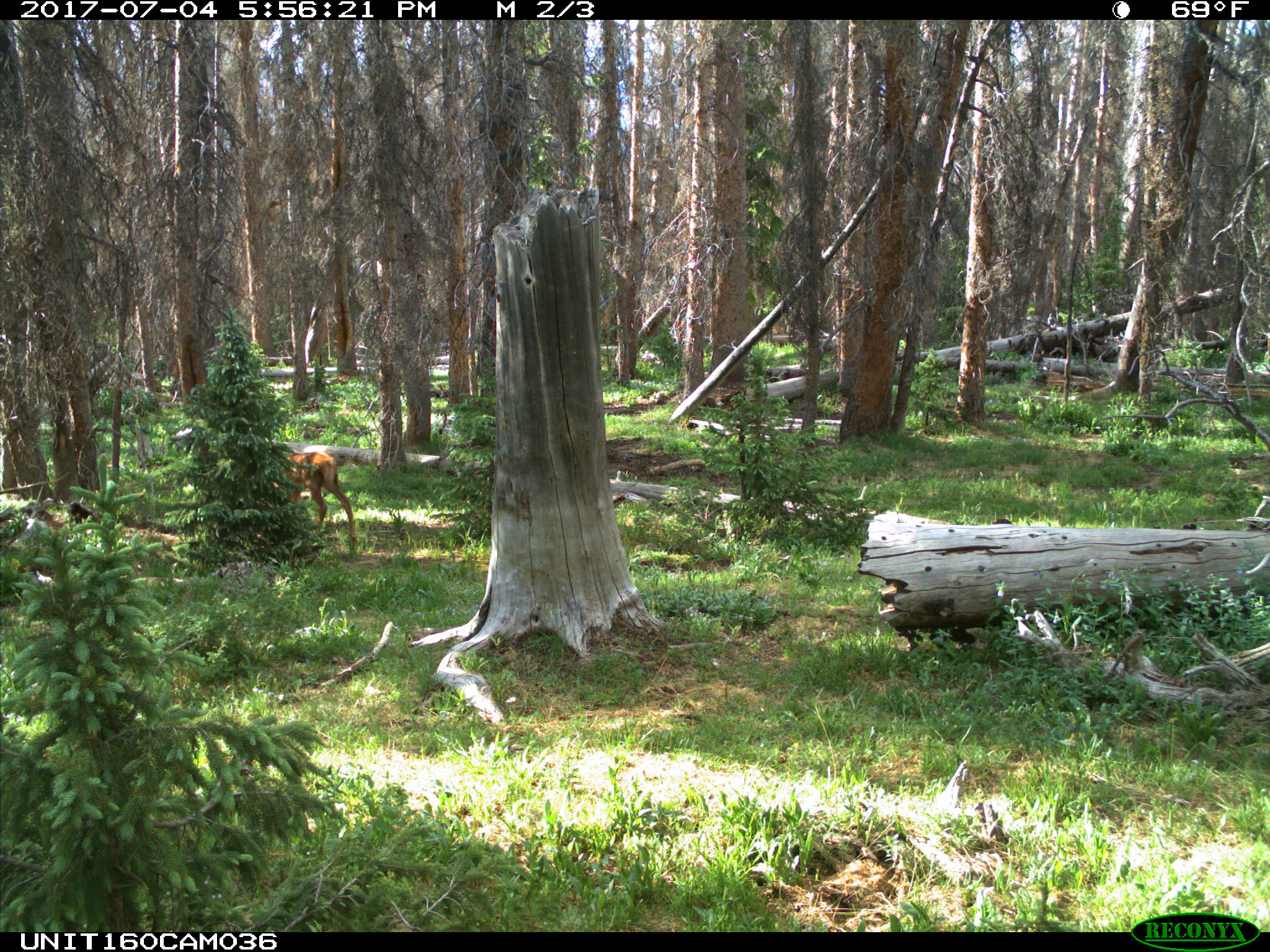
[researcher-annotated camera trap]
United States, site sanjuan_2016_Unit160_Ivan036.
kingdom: Animalia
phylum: Chordata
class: Mammalia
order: Artiodactyla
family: Cervidae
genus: Cervus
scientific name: Cervus elaphus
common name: red deer